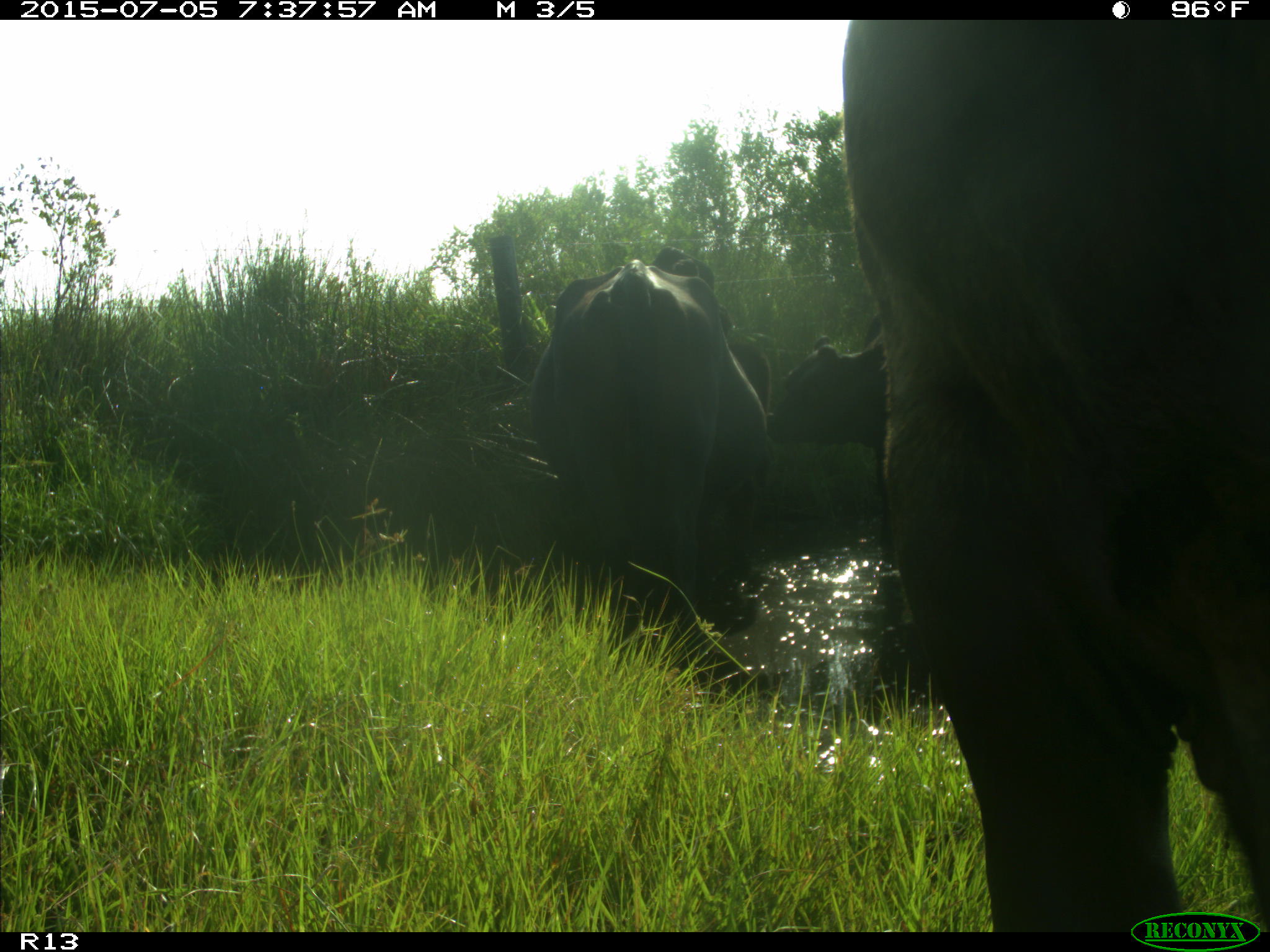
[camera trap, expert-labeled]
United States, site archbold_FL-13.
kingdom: Animalia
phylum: Chordata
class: Mammalia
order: Artiodactyla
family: Bovidae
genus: Bos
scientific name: Bos taurus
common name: domestic cow